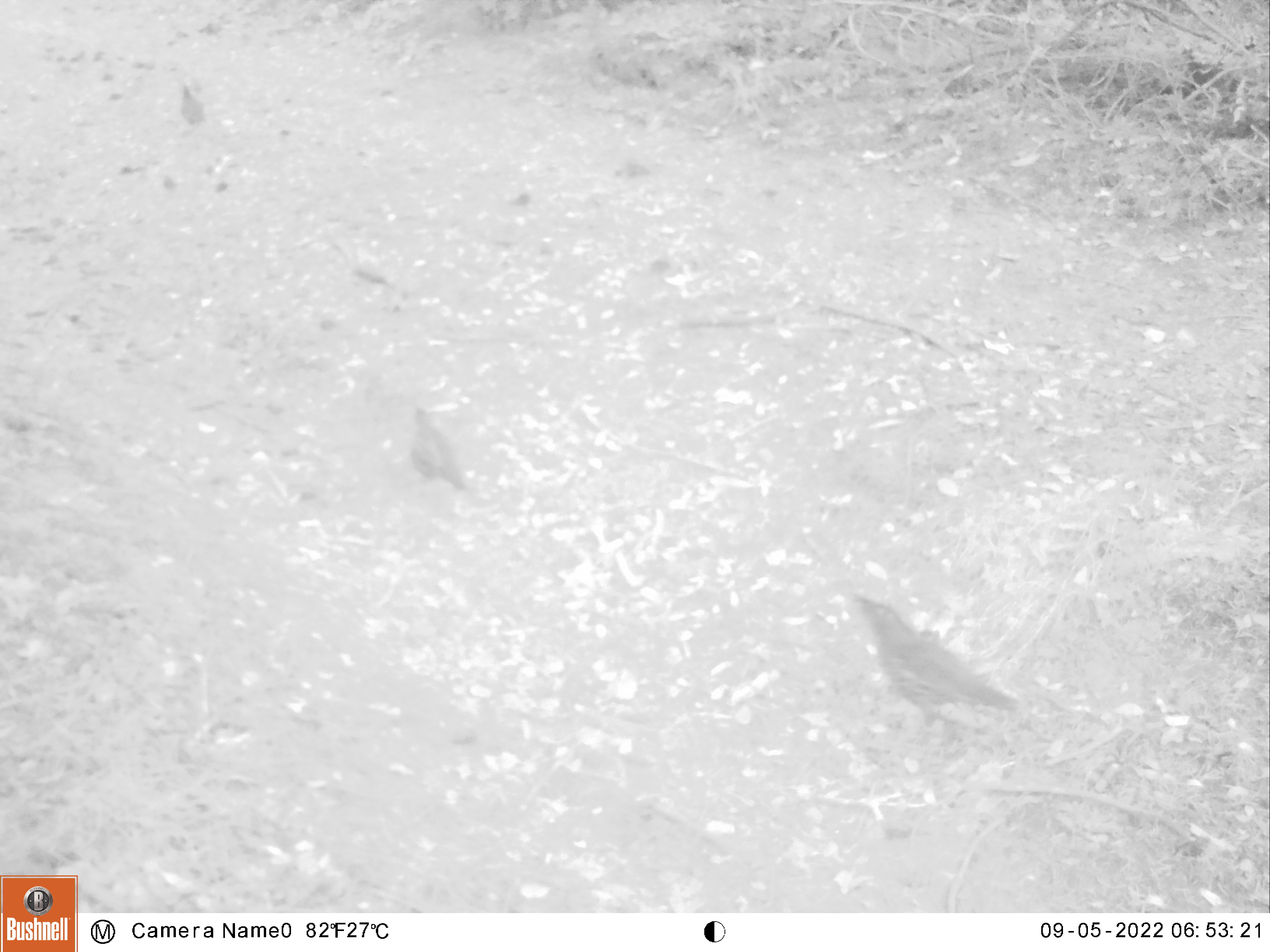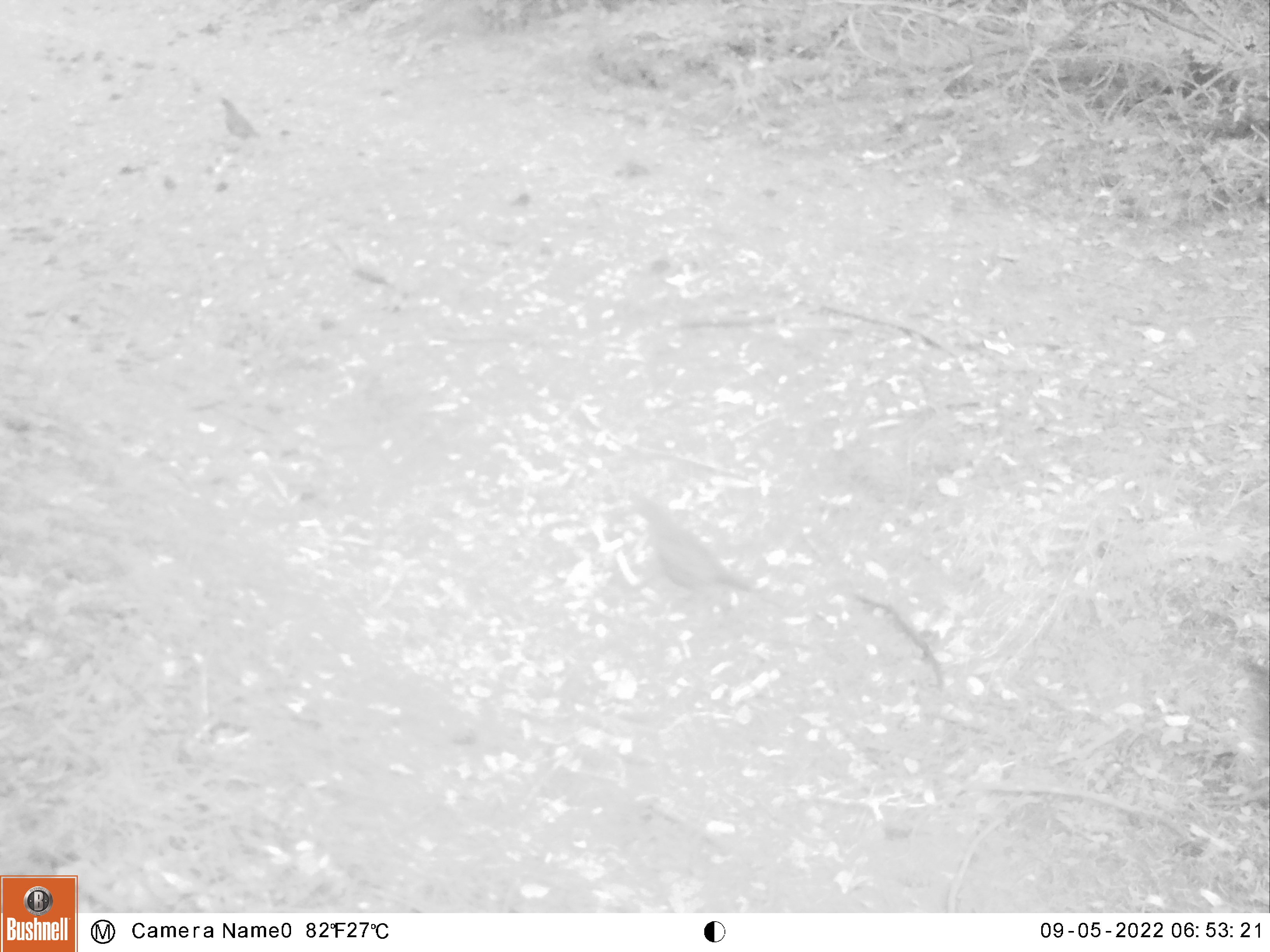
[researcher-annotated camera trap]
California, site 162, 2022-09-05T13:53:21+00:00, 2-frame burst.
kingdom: Animalia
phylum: Chordata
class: Aves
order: Galliformes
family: Odontophoridae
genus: Callipepla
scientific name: Callipepla californica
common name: california quail